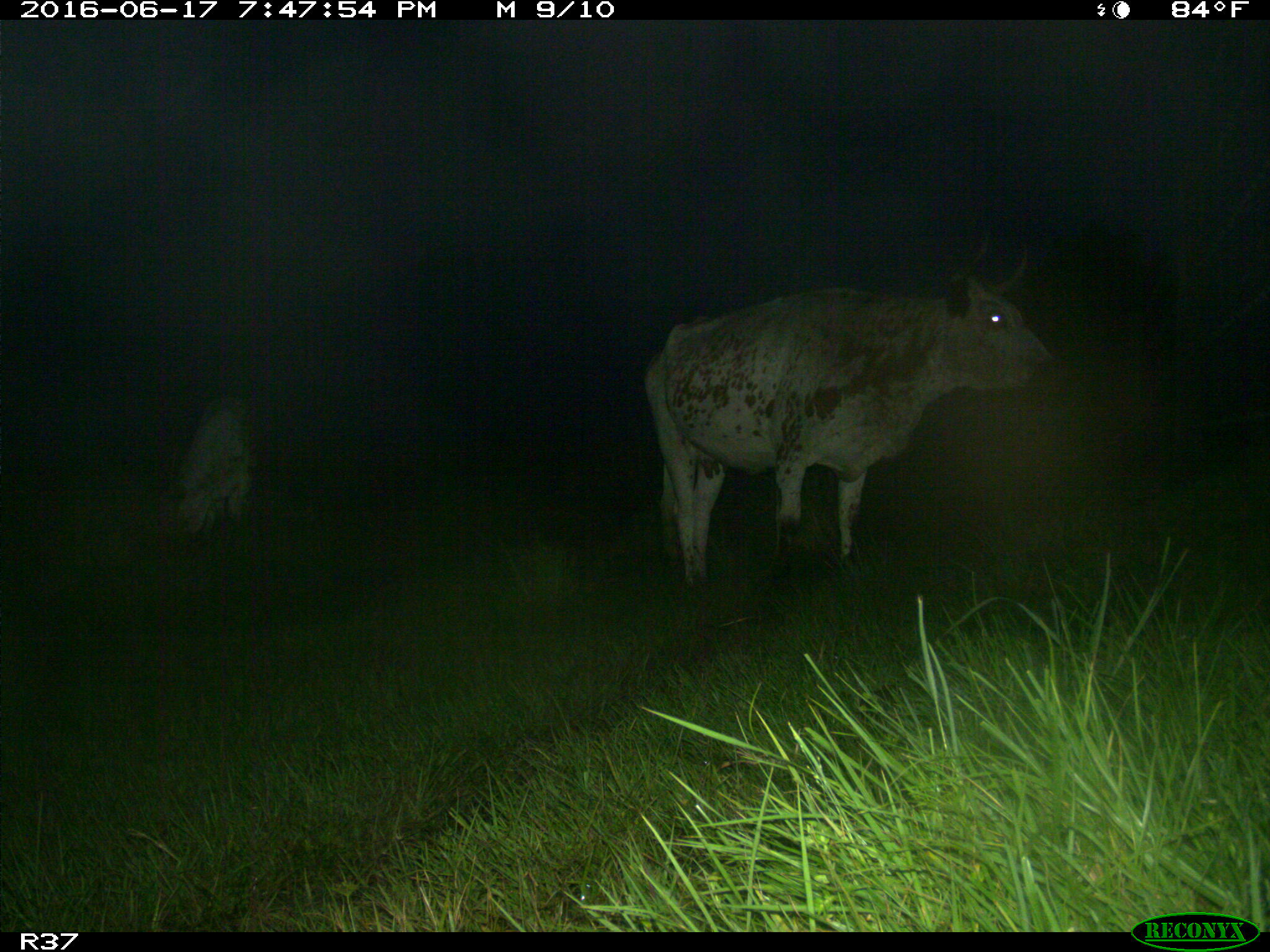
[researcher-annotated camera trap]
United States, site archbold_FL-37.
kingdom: Animalia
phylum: Chordata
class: Mammalia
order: Artiodactyla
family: Bovidae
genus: Bos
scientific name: Bos taurus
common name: domestic cow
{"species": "Bos taurus (domestic cow)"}